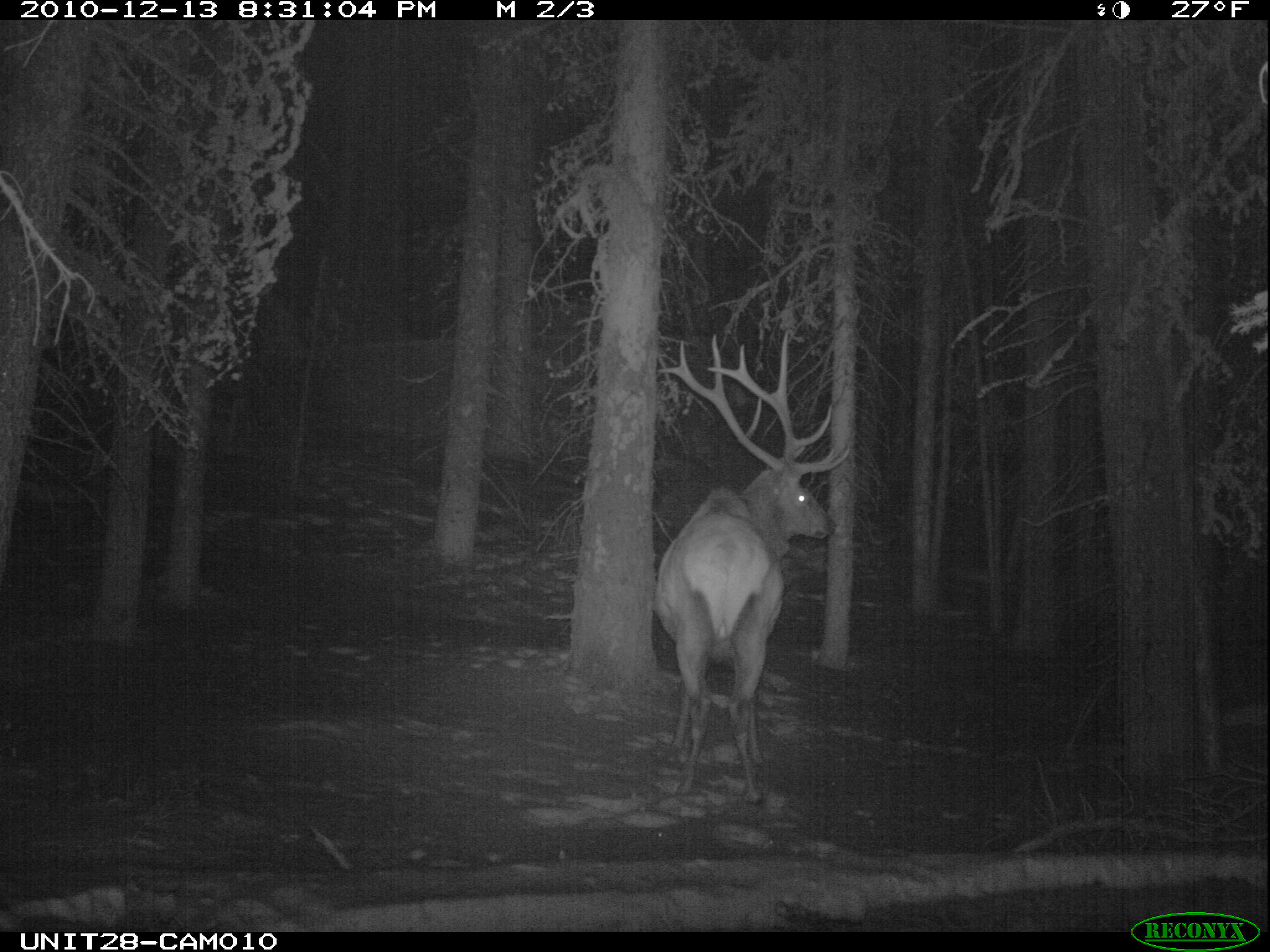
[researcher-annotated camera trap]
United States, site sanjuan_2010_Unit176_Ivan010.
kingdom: Animalia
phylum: Chordata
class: Mammalia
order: Artiodactyla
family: Cervidae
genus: Cervus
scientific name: Cervus elaphus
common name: red deer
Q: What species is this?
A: Cervus elaphus (red deer).